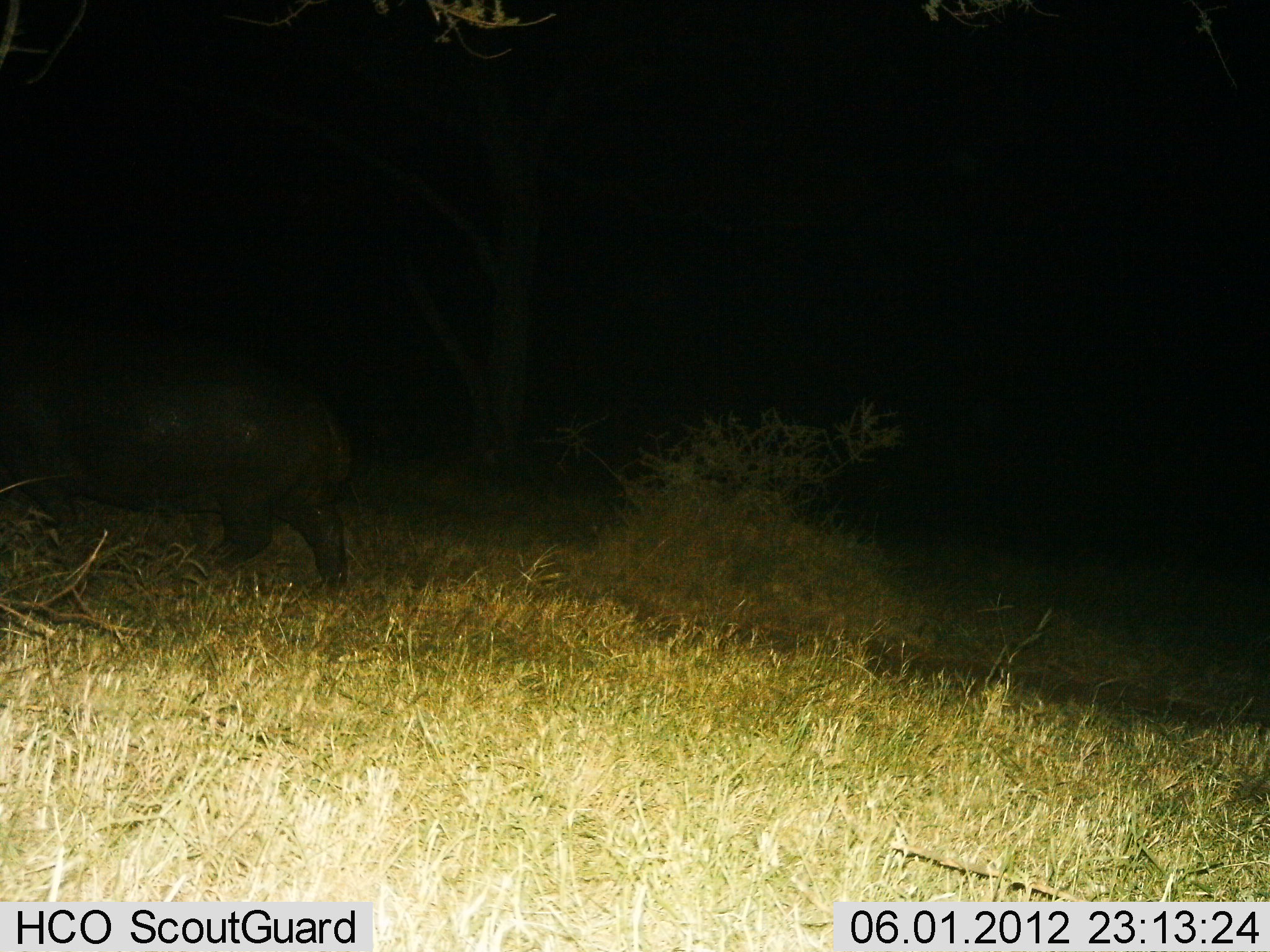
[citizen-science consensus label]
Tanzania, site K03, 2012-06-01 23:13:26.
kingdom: Animalia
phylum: Chordata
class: Mammalia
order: Artiodactyla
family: Hippopotamidae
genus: Hippopotamus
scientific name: Hippopotamus amphibius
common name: hippopotamus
Hippopotamus (Hippopotamus amphibius), count 1. Behavior (volunteer vote fractions): standing 20%, resting 0%, moving 70%, interacting 0%. Young present (vote fraction): 0%. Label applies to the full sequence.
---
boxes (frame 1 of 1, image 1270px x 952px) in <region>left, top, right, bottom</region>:
animal: <region>0, 338, 348, 591</region>